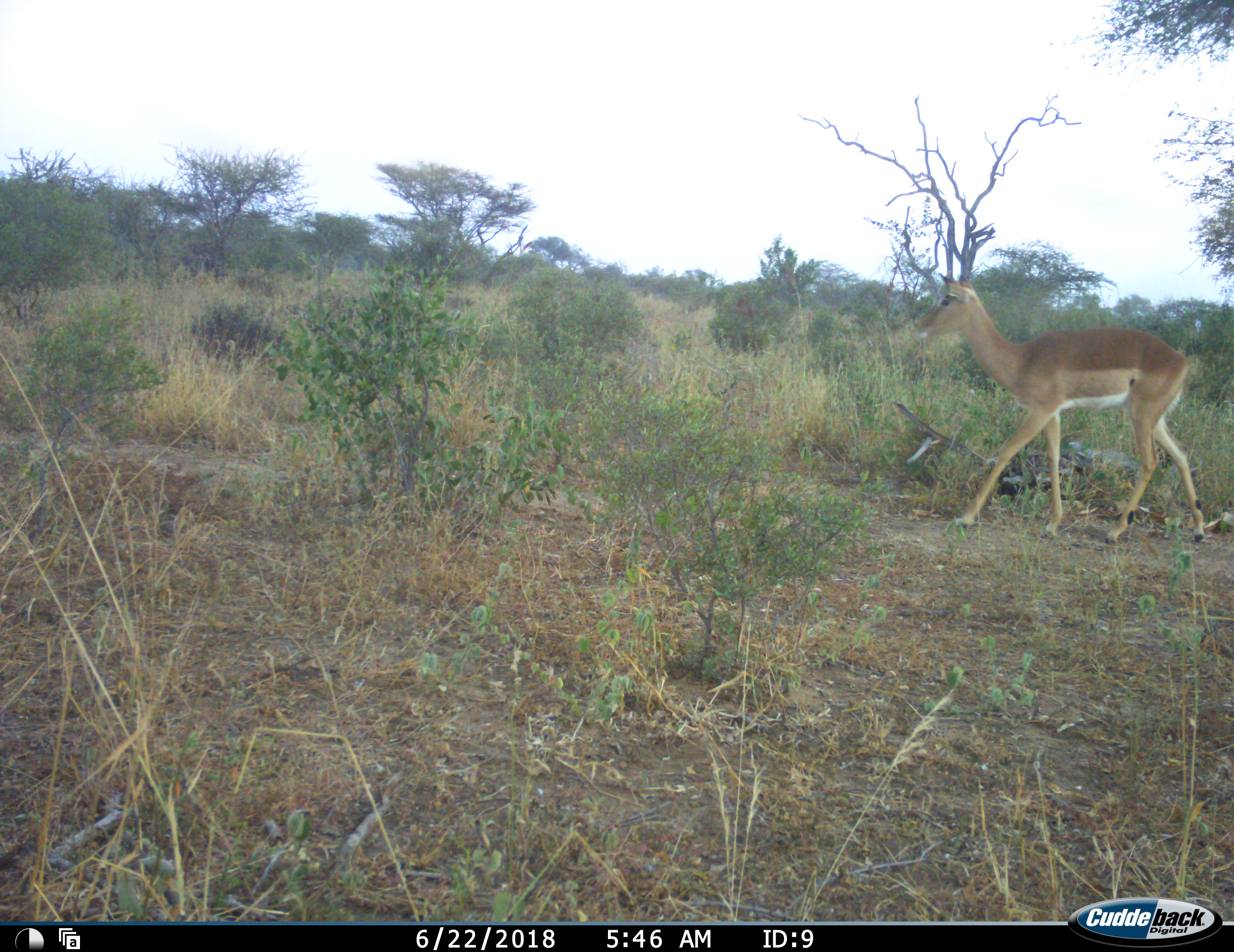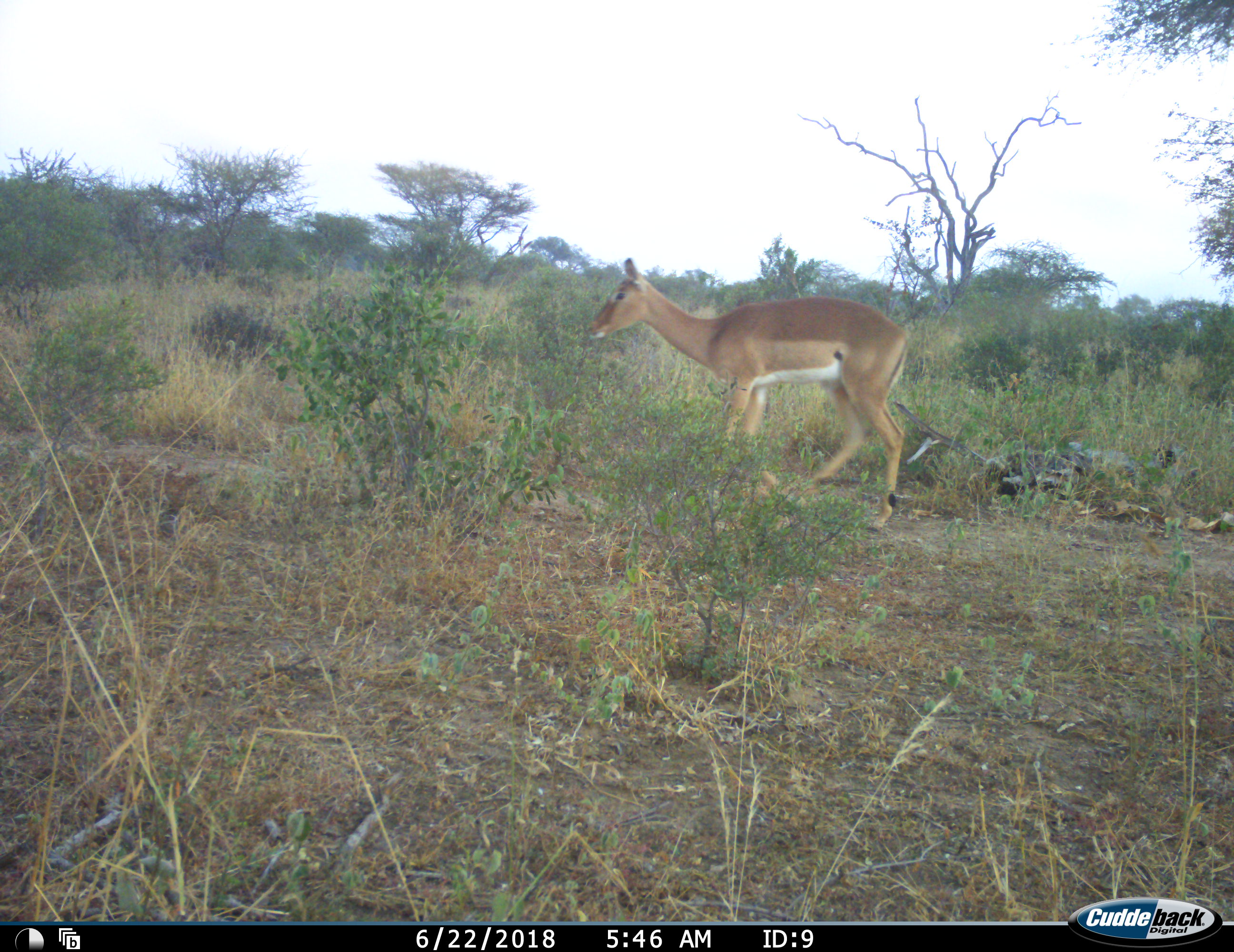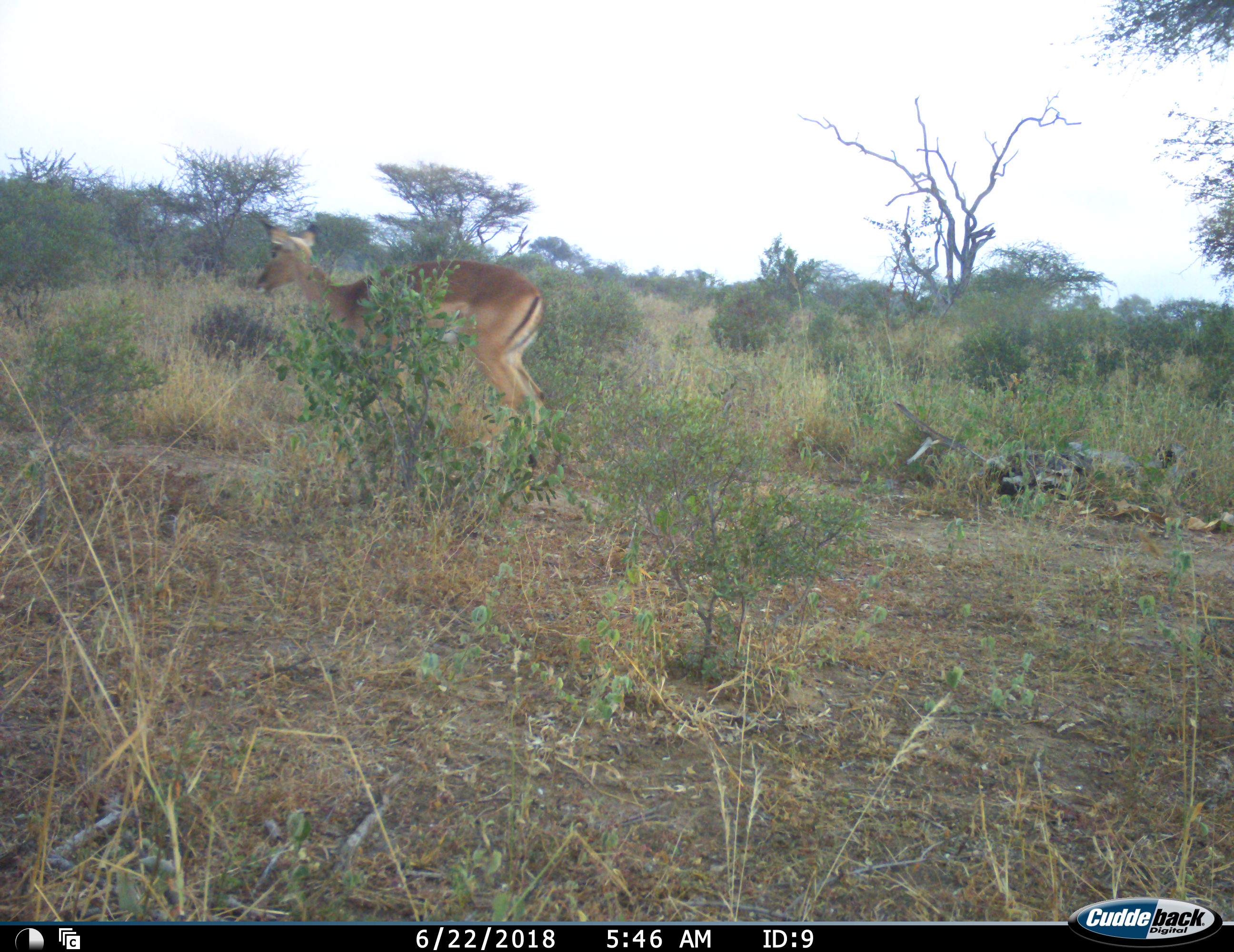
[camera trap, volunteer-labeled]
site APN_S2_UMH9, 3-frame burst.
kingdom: Animalia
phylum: Chordata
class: Mammalia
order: Artiodactyla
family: Bovidae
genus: Aepyceros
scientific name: Aepyceros melampus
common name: impala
Impala (Aepyceros melampus), count 1. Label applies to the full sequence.